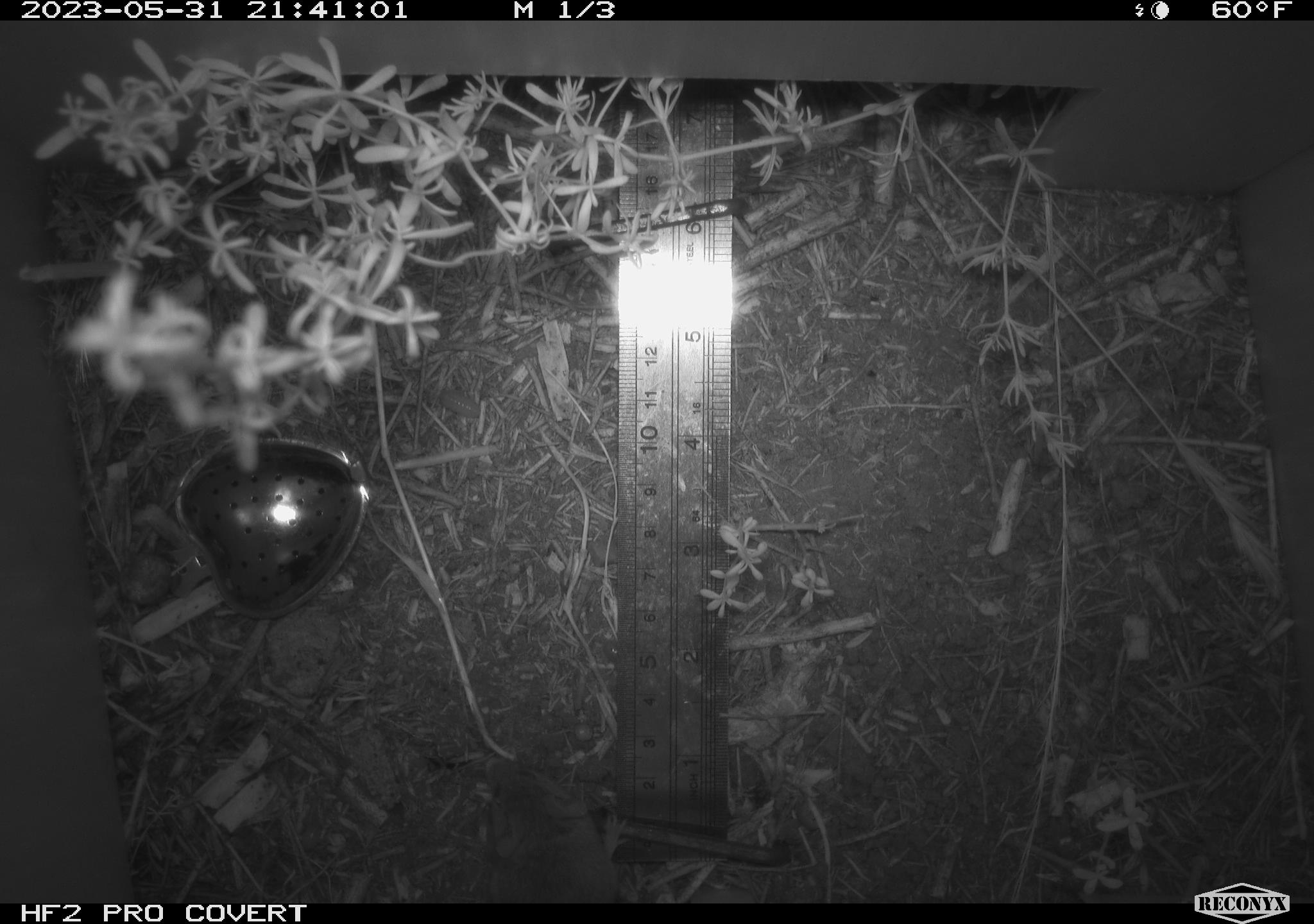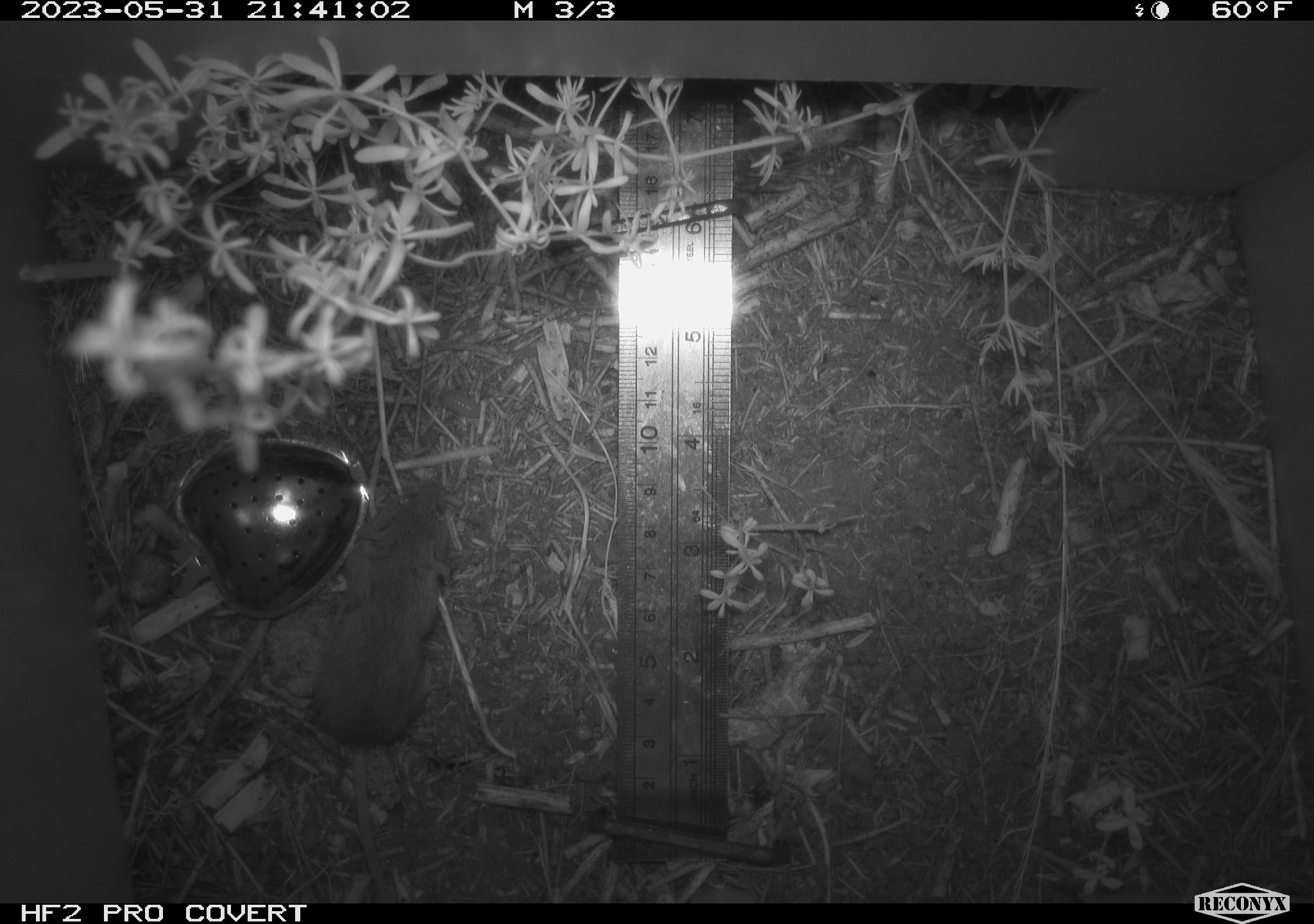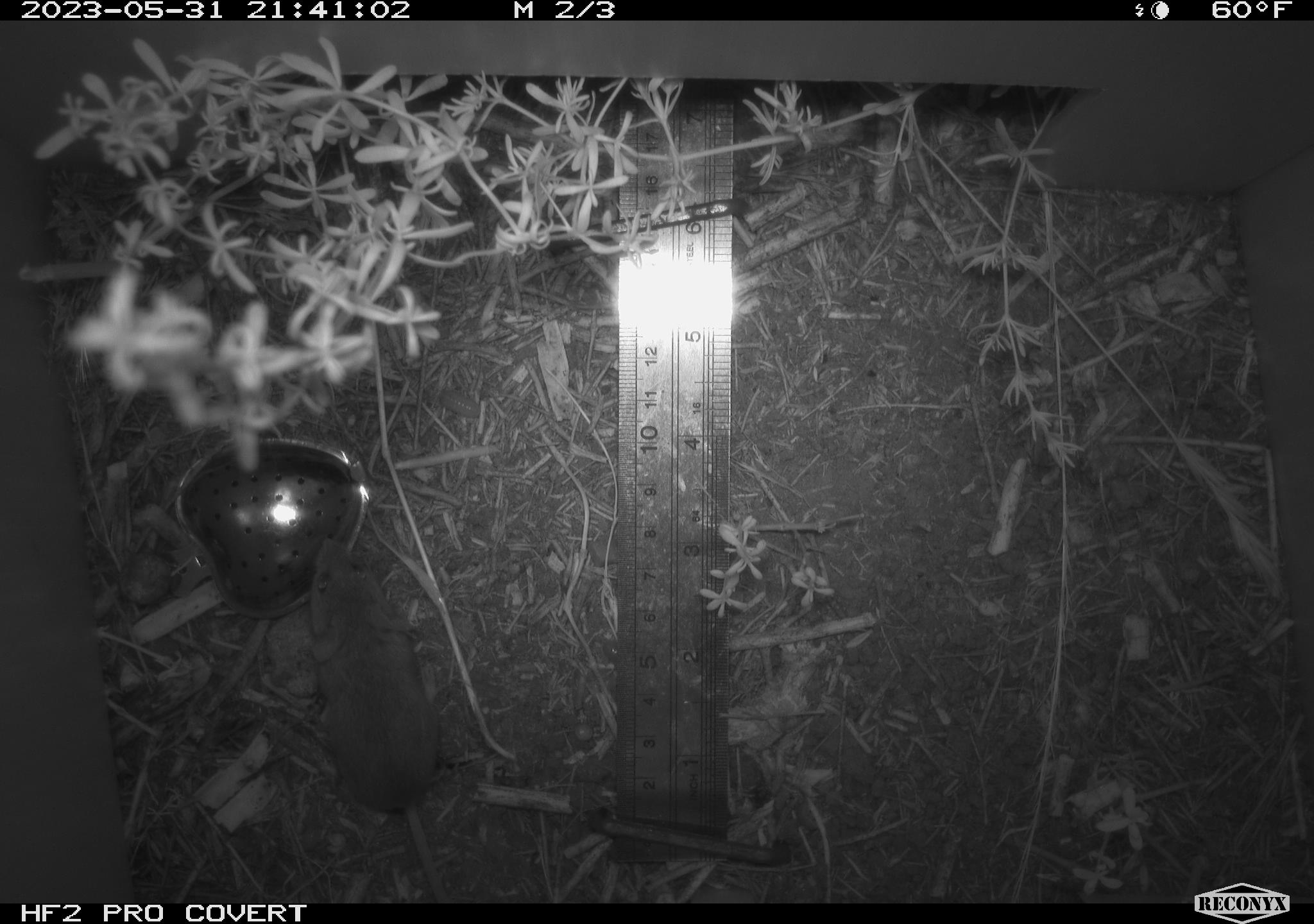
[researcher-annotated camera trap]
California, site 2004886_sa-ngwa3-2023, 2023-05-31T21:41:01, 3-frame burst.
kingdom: Animalia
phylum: Chordata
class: Mammalia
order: Rodentia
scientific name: Rodentia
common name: mouse species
Mouse species (Rodentia).